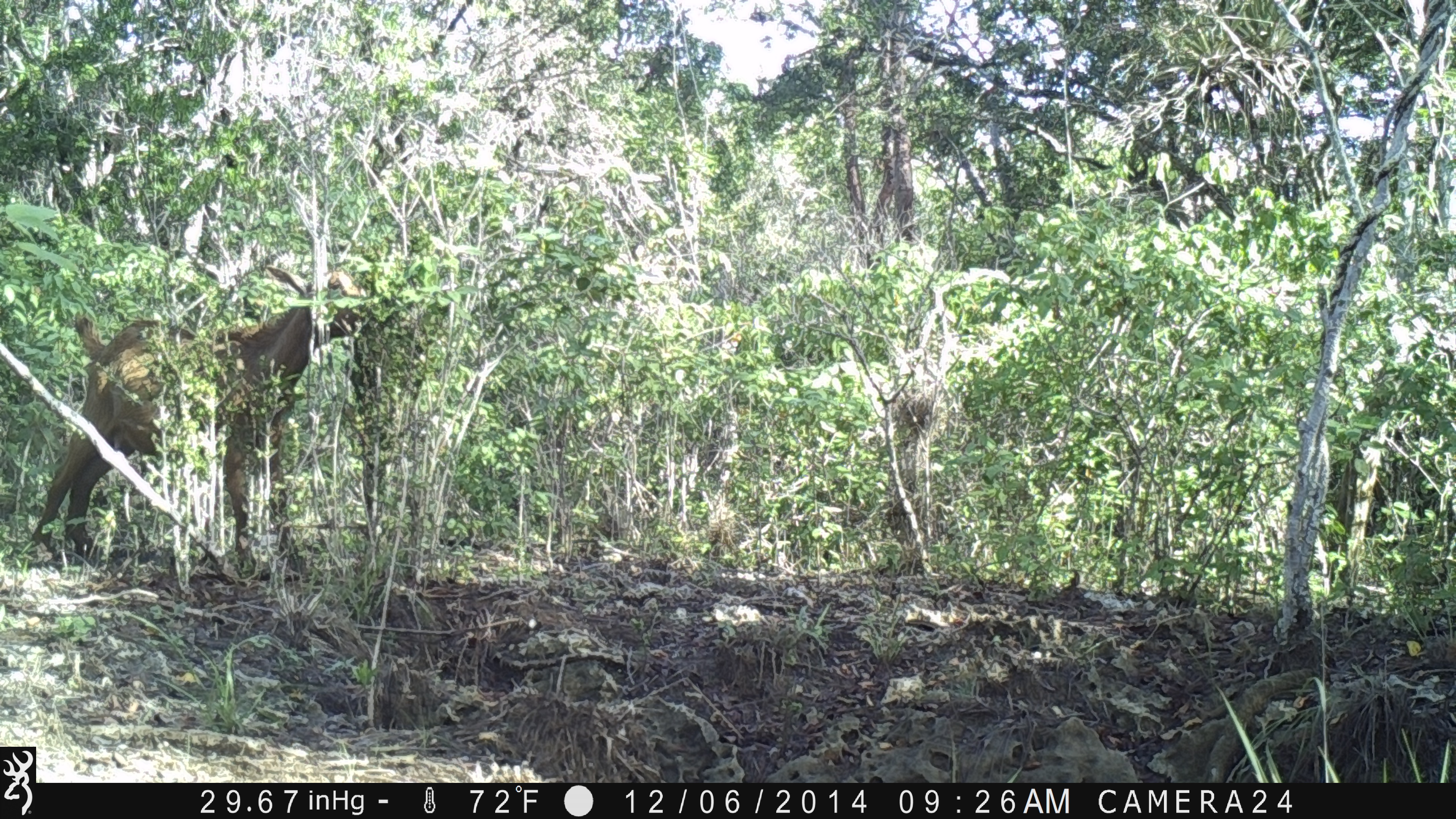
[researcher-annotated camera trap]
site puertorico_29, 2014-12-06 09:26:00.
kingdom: Animalia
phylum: Chordata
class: Mammalia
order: Artiodactyla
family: Bovidae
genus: Capra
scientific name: Capra hircus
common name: goat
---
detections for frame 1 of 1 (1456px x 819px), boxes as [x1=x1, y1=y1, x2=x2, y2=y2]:
goat: [x1=30, y1=262, x2=371, y2=570]